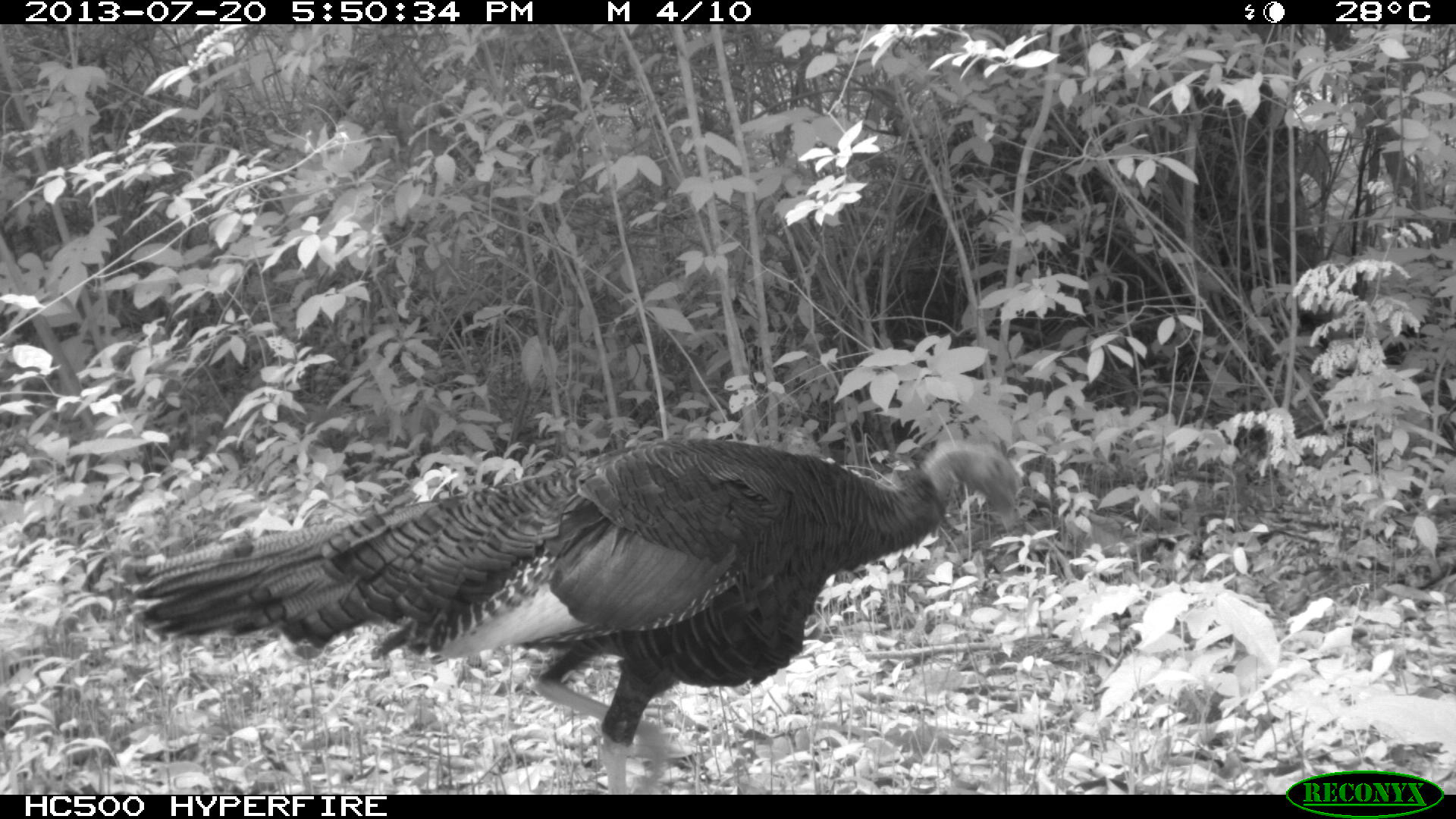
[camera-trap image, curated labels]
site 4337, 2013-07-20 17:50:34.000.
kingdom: Animalia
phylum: Chordata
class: Aves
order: Galliformes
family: Phasianidae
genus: Meleagris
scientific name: Meleagris ocellata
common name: ocellated turkey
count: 1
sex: male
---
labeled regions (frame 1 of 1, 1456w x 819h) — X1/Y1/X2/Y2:
meleagris ocellata: 128/431/1023/794